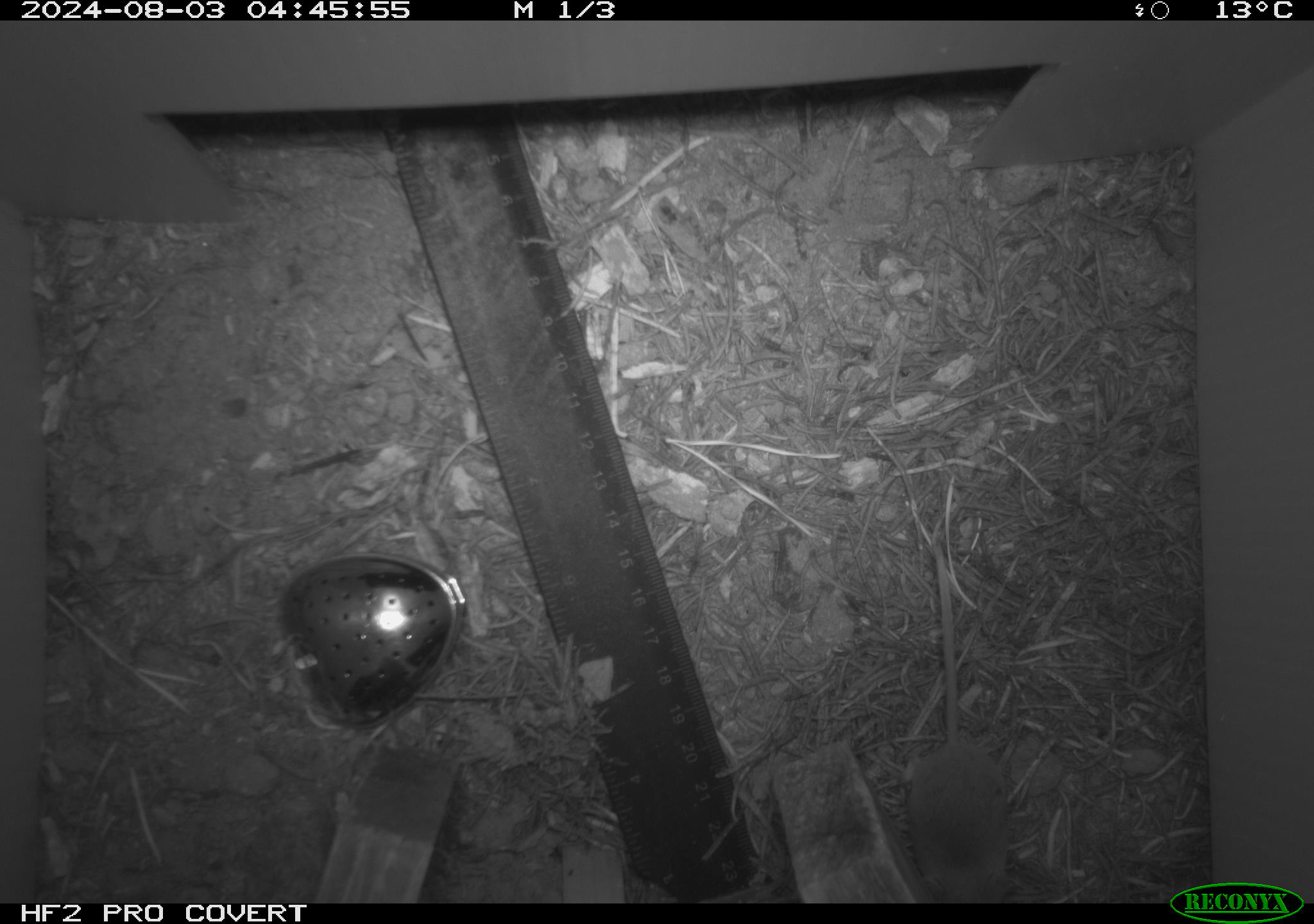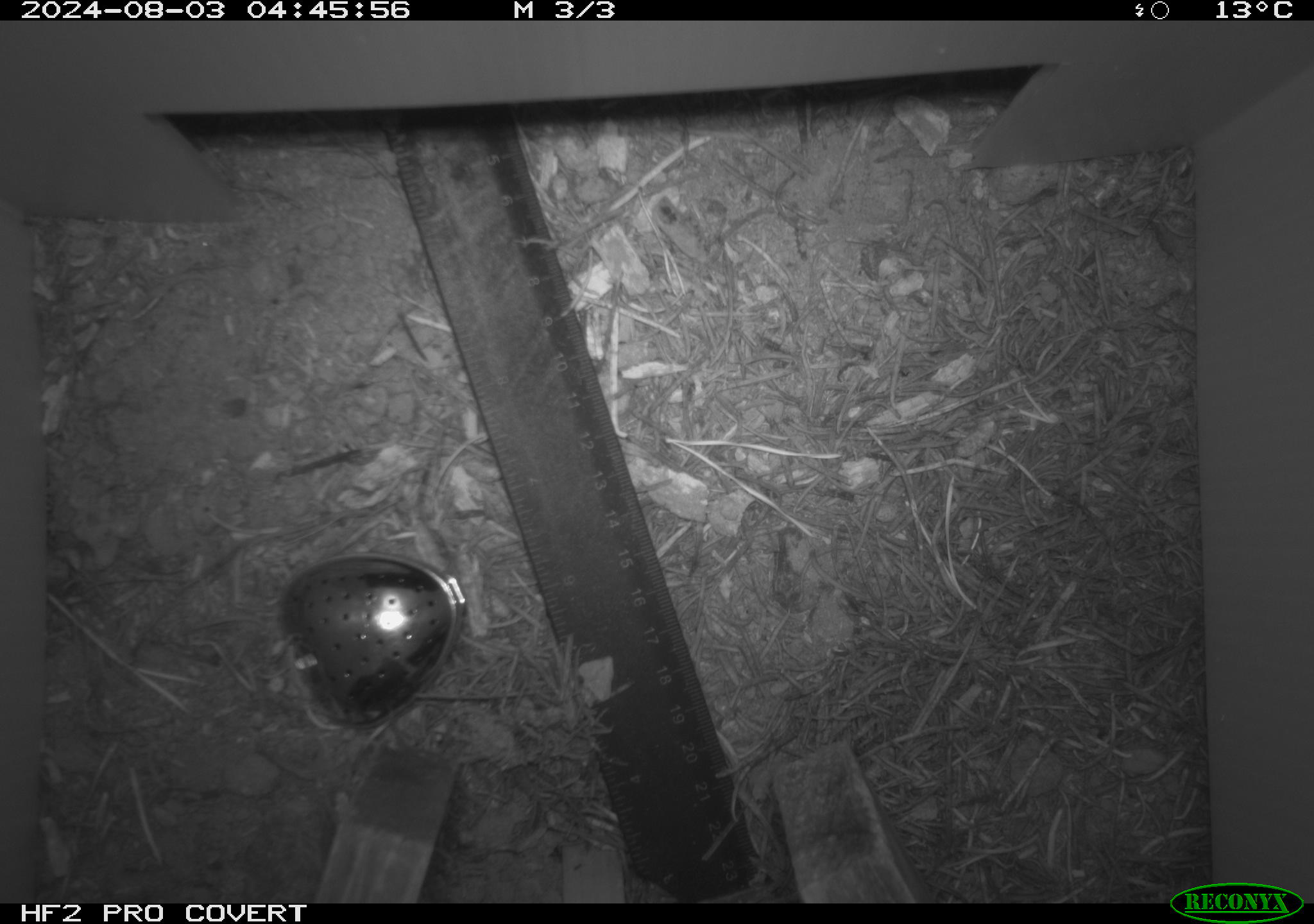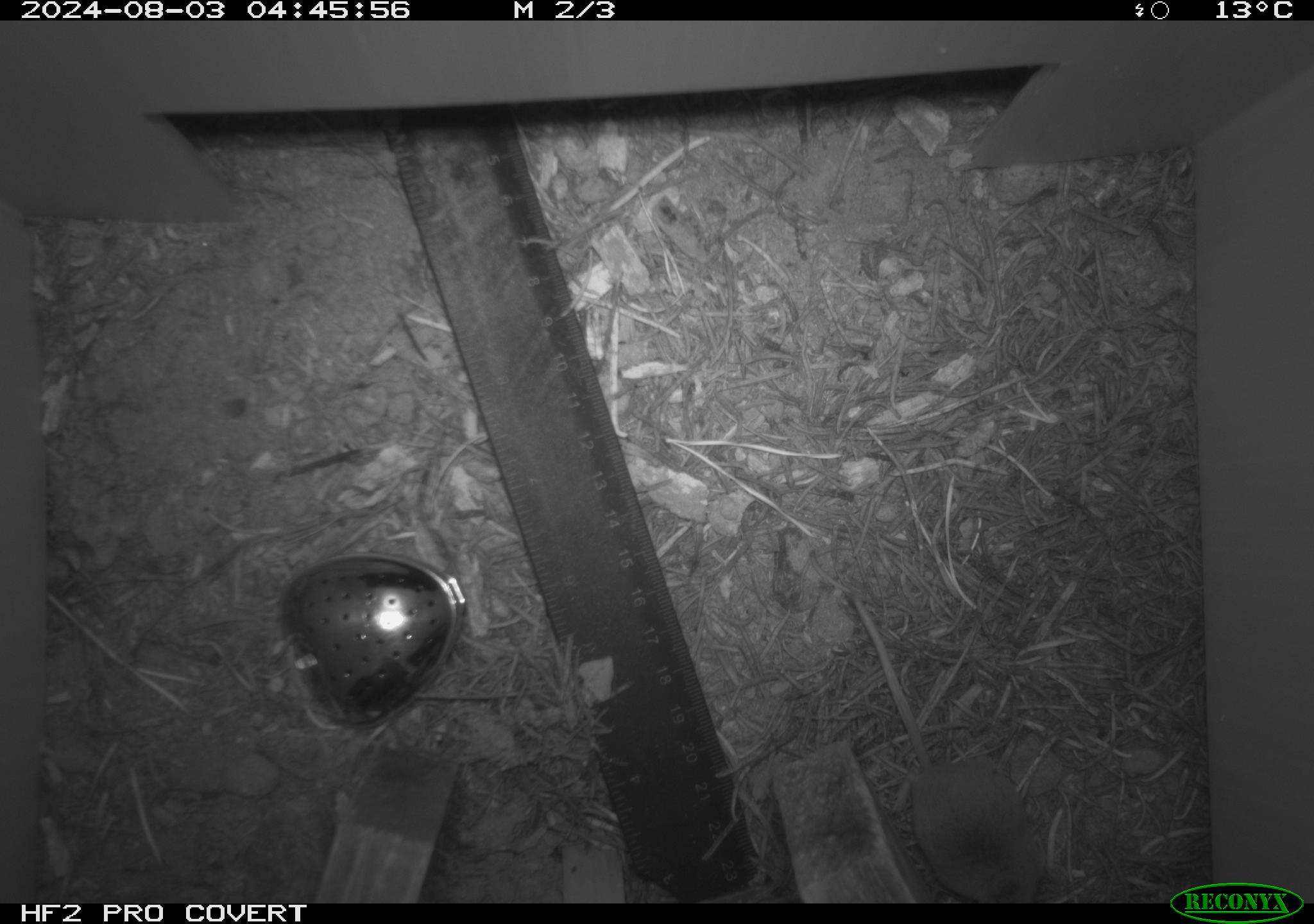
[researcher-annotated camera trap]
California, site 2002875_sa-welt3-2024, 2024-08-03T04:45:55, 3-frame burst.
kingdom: Animalia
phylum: Chordata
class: Mammalia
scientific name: Mammalia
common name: mammal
Mammal (Mammalia).